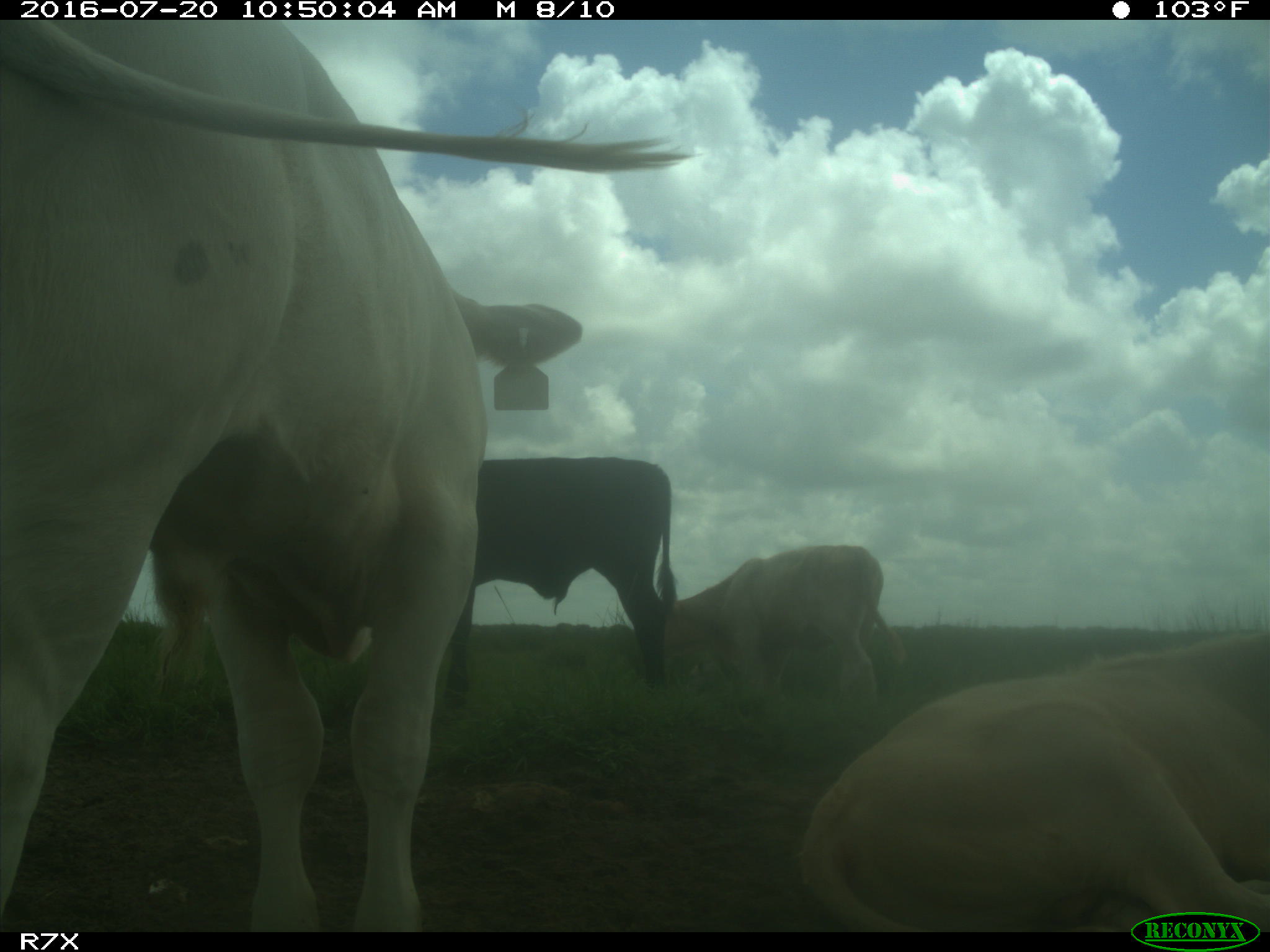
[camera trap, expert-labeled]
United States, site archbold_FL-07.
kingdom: Animalia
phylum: Chordata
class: Mammalia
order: Artiodactyla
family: Bovidae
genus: Bos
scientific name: Bos taurus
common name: domestic cow